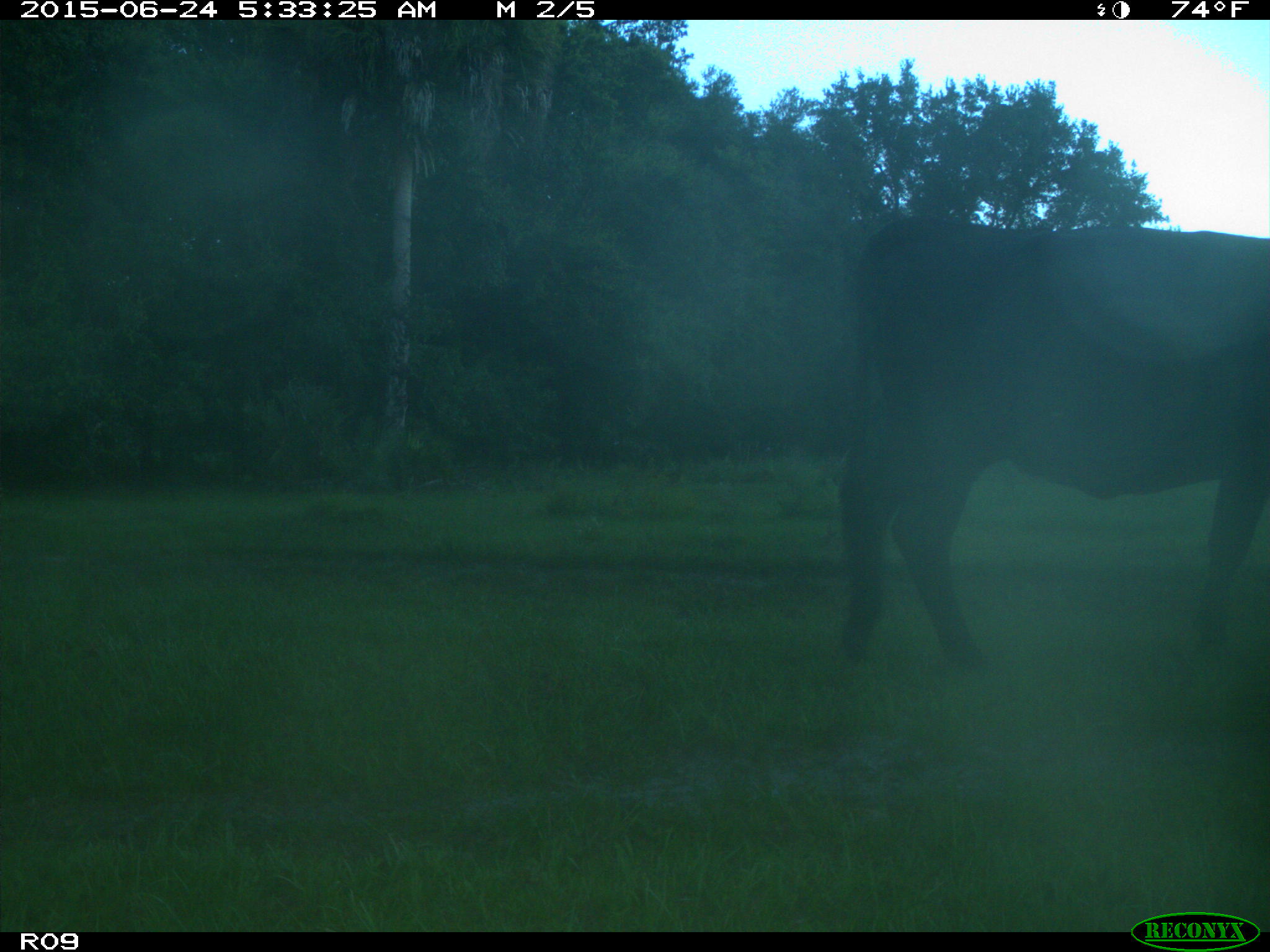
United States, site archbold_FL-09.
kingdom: Animalia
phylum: Chordata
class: Mammalia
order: Artiodactyla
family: Bovidae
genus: Bos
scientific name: Bos taurus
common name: domestic cow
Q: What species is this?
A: Bos taurus (domestic cow).